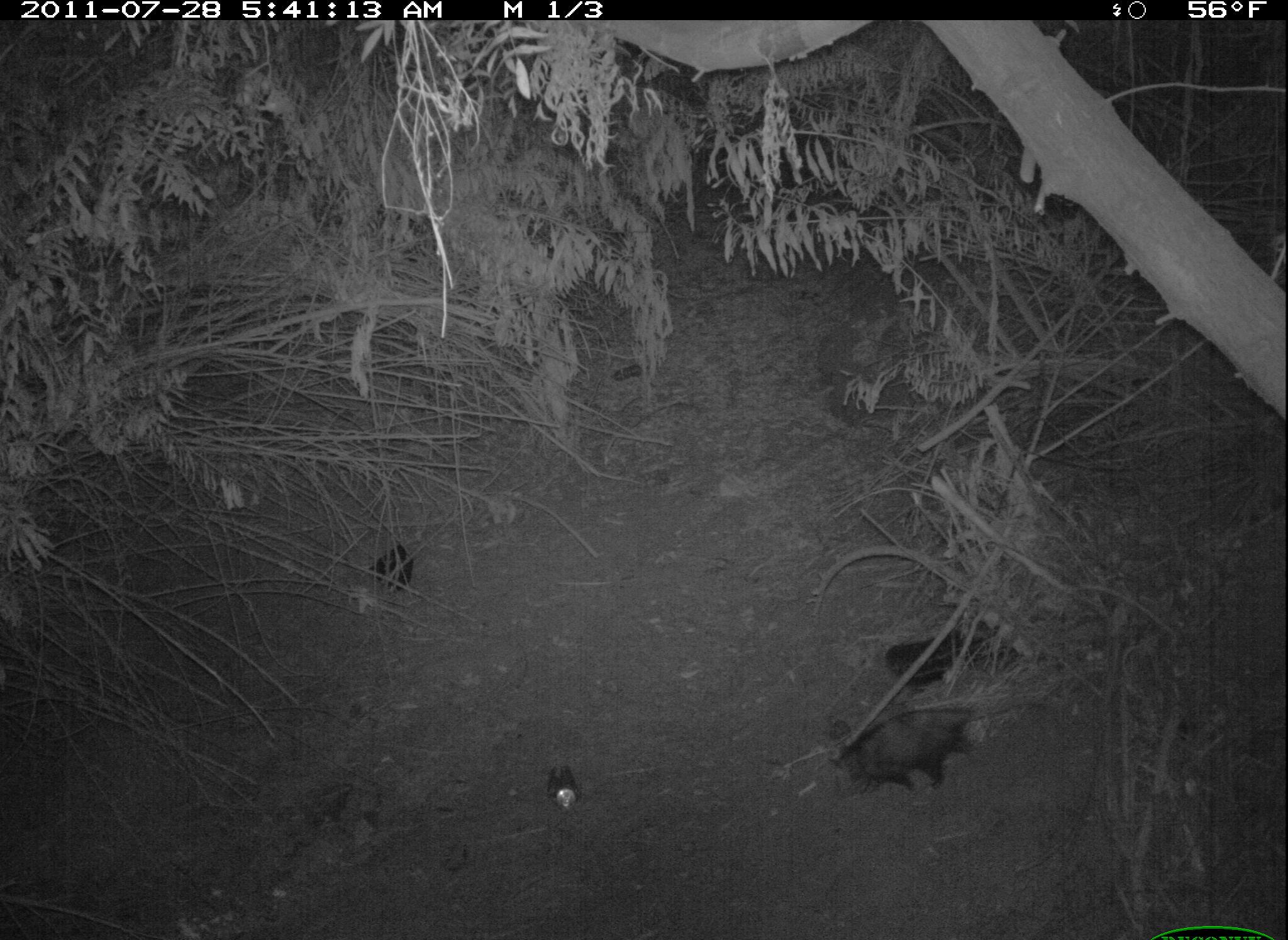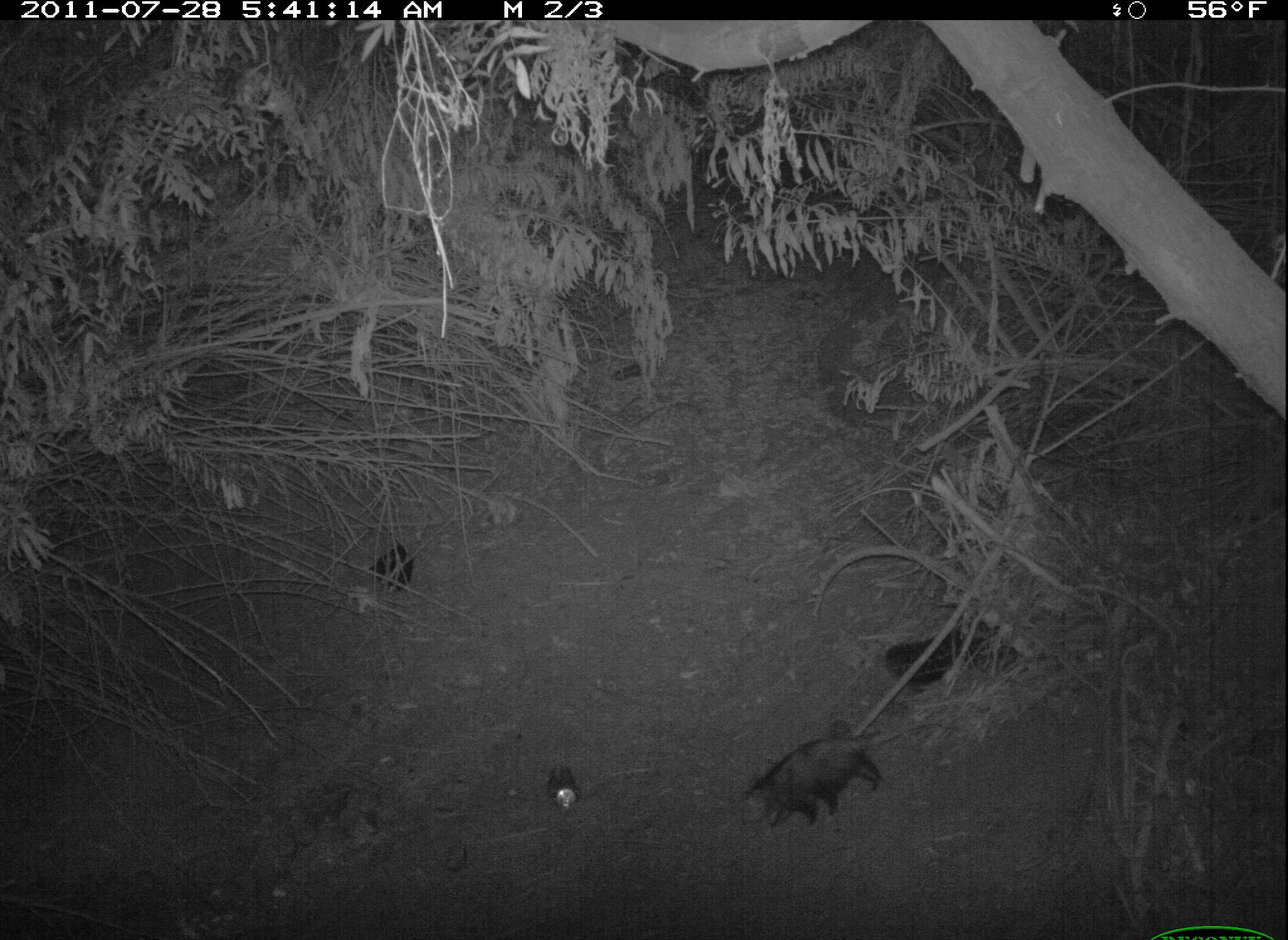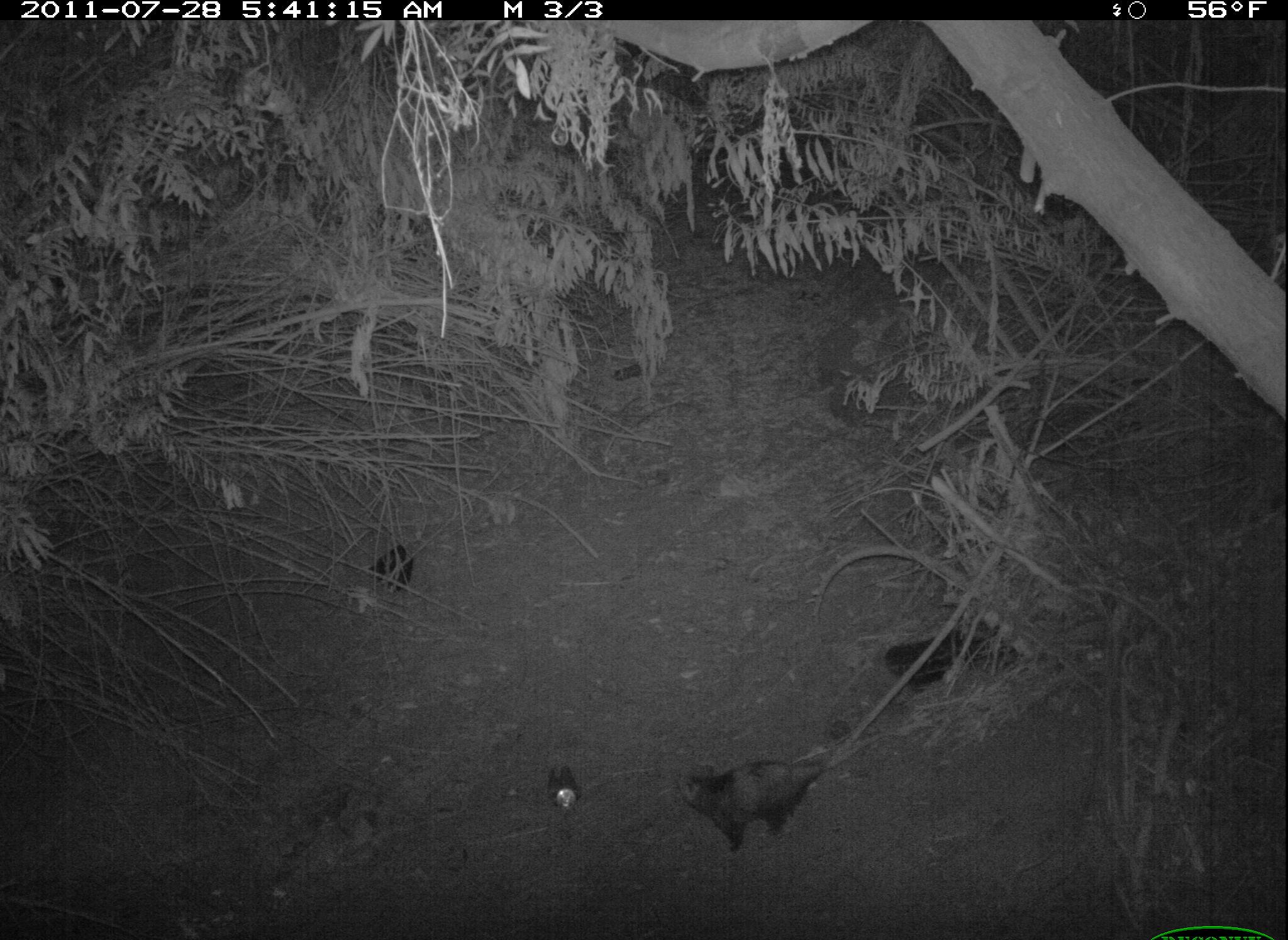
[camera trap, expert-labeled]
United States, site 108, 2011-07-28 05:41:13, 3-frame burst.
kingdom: Animalia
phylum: Chordata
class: Mammalia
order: Didelphimorphia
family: Didelphidae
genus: Didelphis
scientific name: Didelphis virginiana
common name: virginia opossum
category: opossum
Opossum (virginia opossum) (Didelphis virginiana).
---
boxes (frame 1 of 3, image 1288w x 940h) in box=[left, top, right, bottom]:
opossum: box=[824, 696, 1053, 804]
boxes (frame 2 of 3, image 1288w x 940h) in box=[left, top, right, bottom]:
opossum: box=[739, 718, 908, 836]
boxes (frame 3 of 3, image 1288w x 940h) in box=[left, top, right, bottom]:
opossum: box=[670, 744, 869, 854]